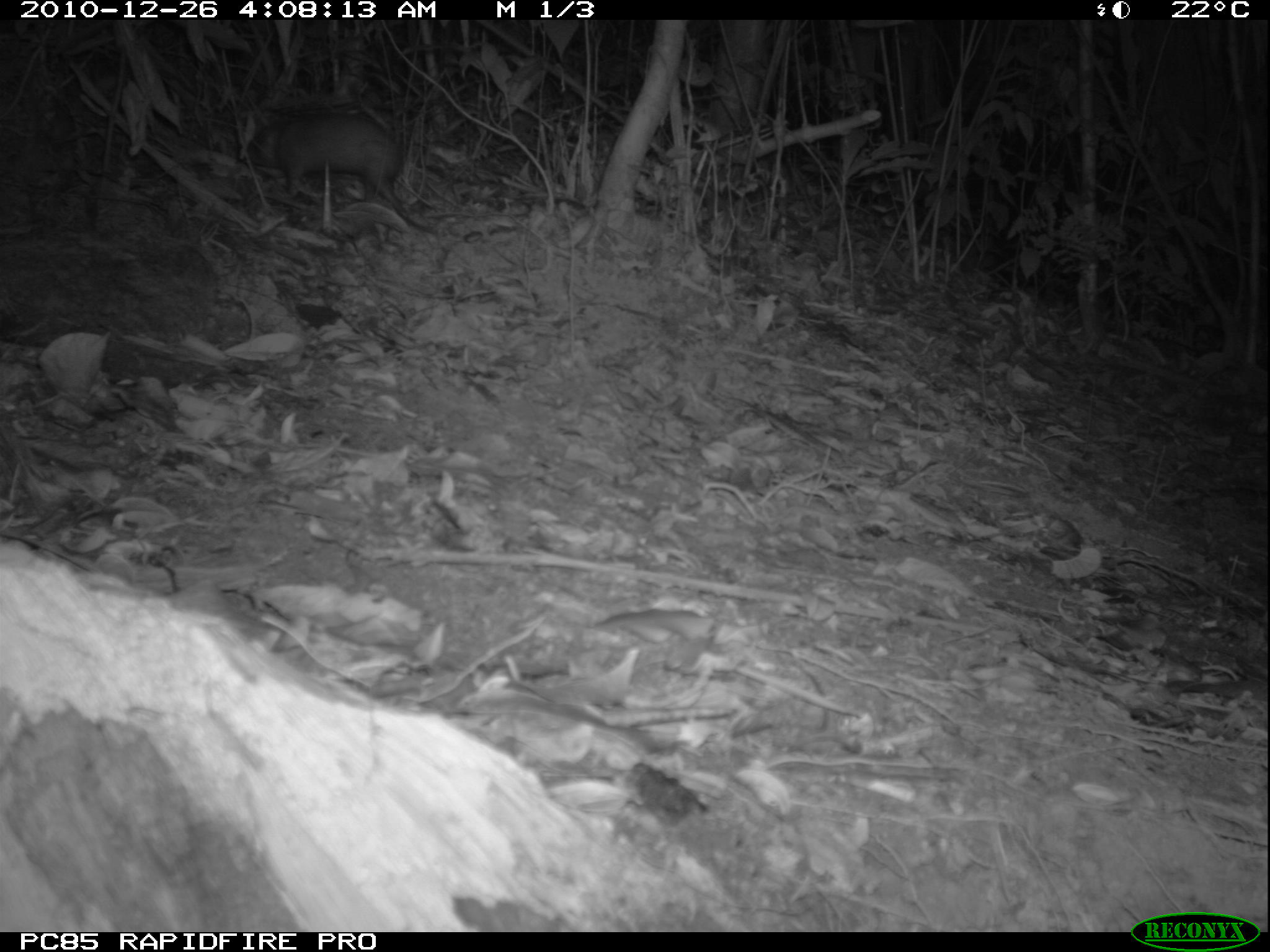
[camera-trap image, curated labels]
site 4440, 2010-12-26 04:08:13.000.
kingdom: Animalia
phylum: Chordata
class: Mammalia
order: Afrosoricida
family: Tenrecidae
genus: Tenrec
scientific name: Tenrec ecaudatus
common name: tailless tenrec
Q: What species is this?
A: Tenrec ecaudatus (tailless tenrec).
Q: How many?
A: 1.